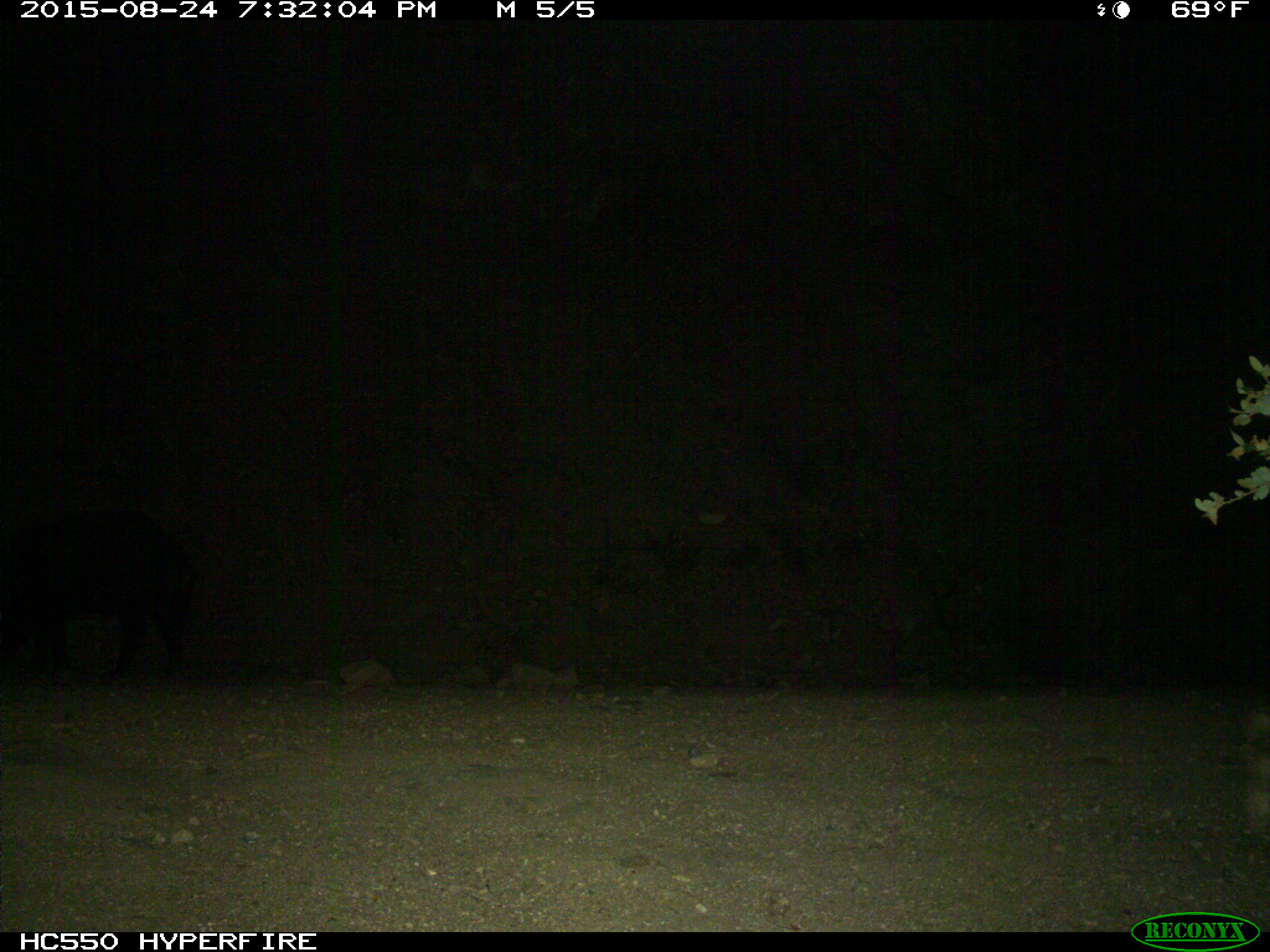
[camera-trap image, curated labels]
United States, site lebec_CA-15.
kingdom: Animalia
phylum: Chordata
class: Mammalia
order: Artiodactyla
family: Suidae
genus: Sus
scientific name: Sus scrofa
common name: wild boar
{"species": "Sus scrofa (wild boar)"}